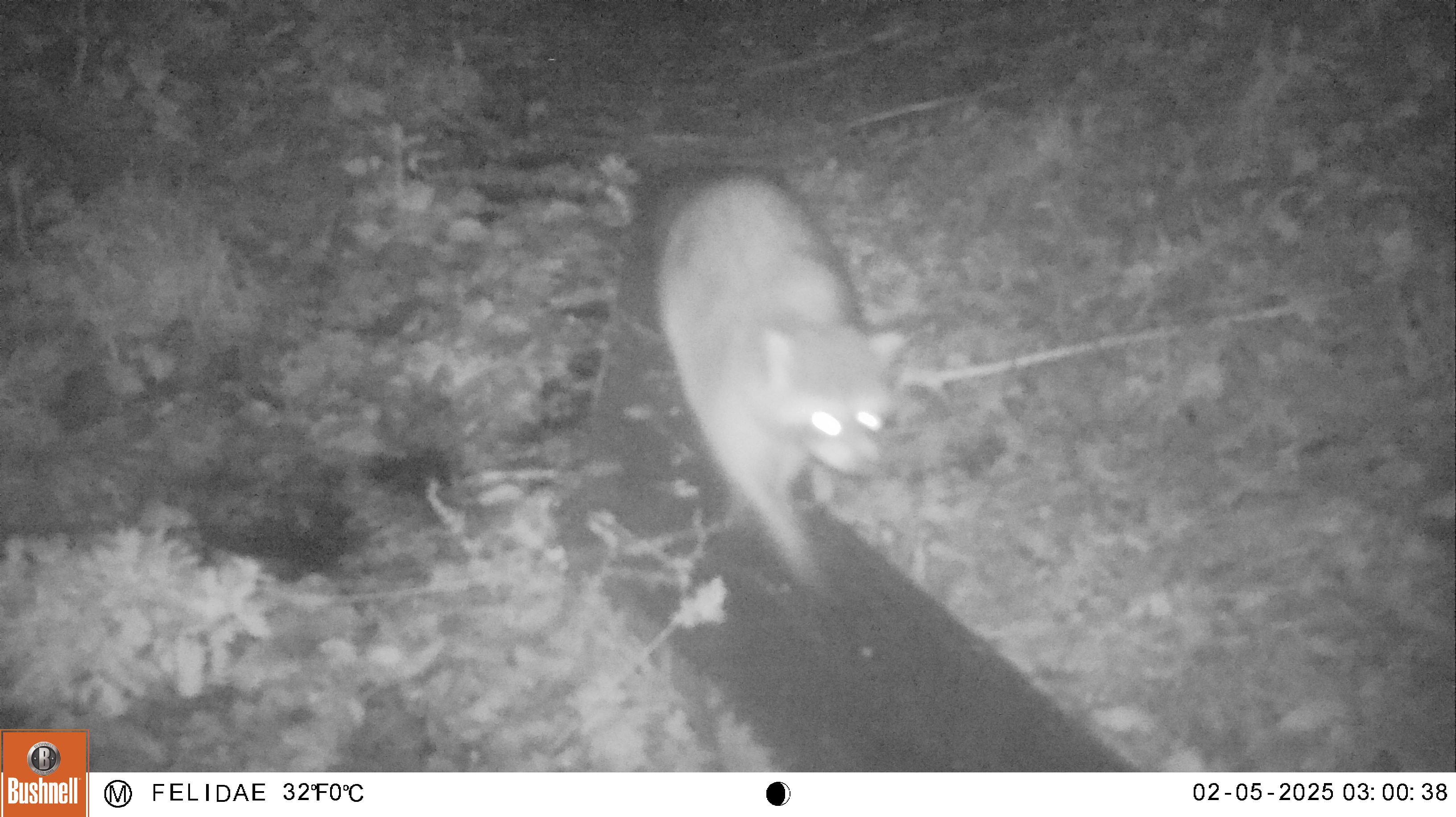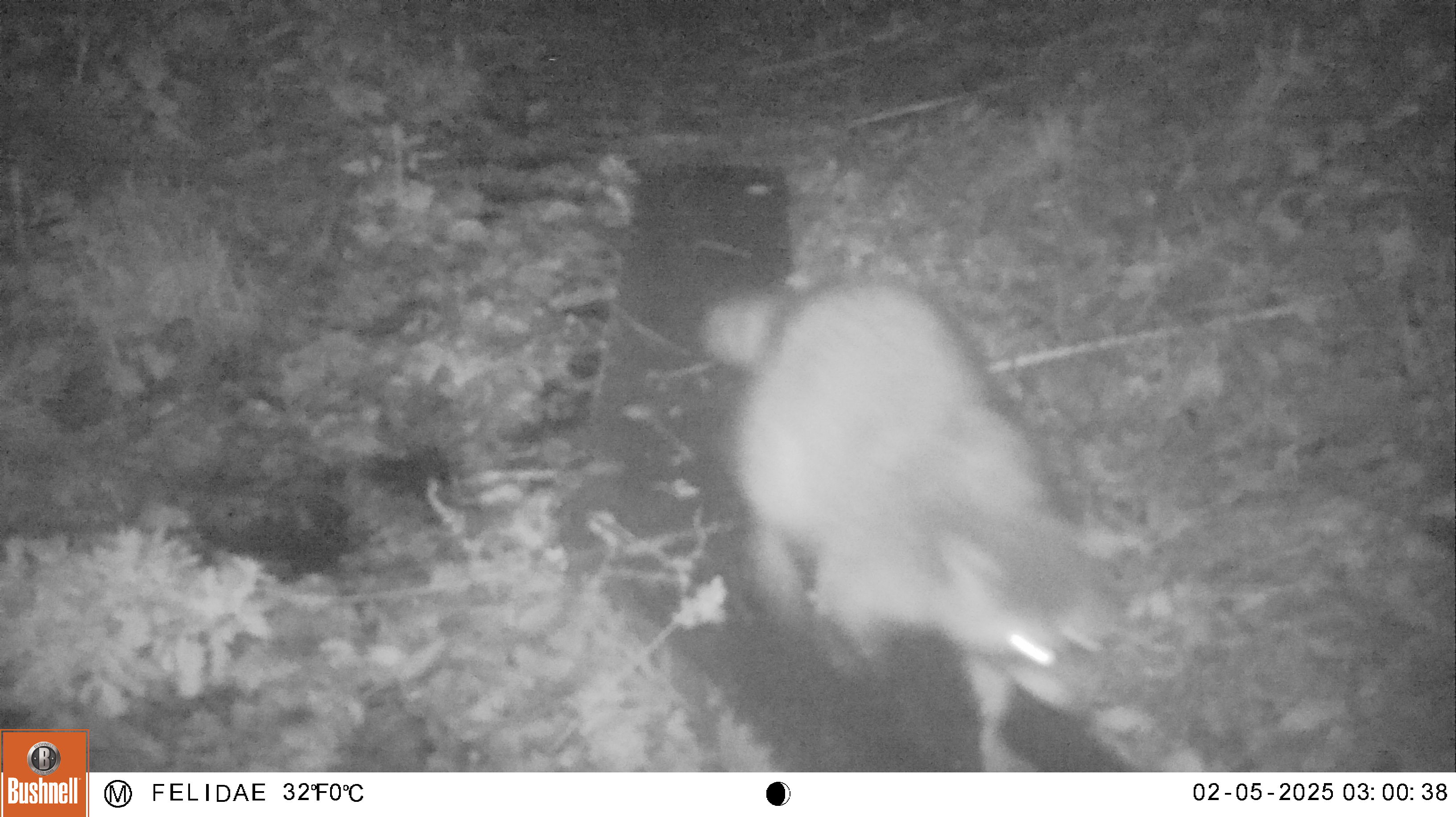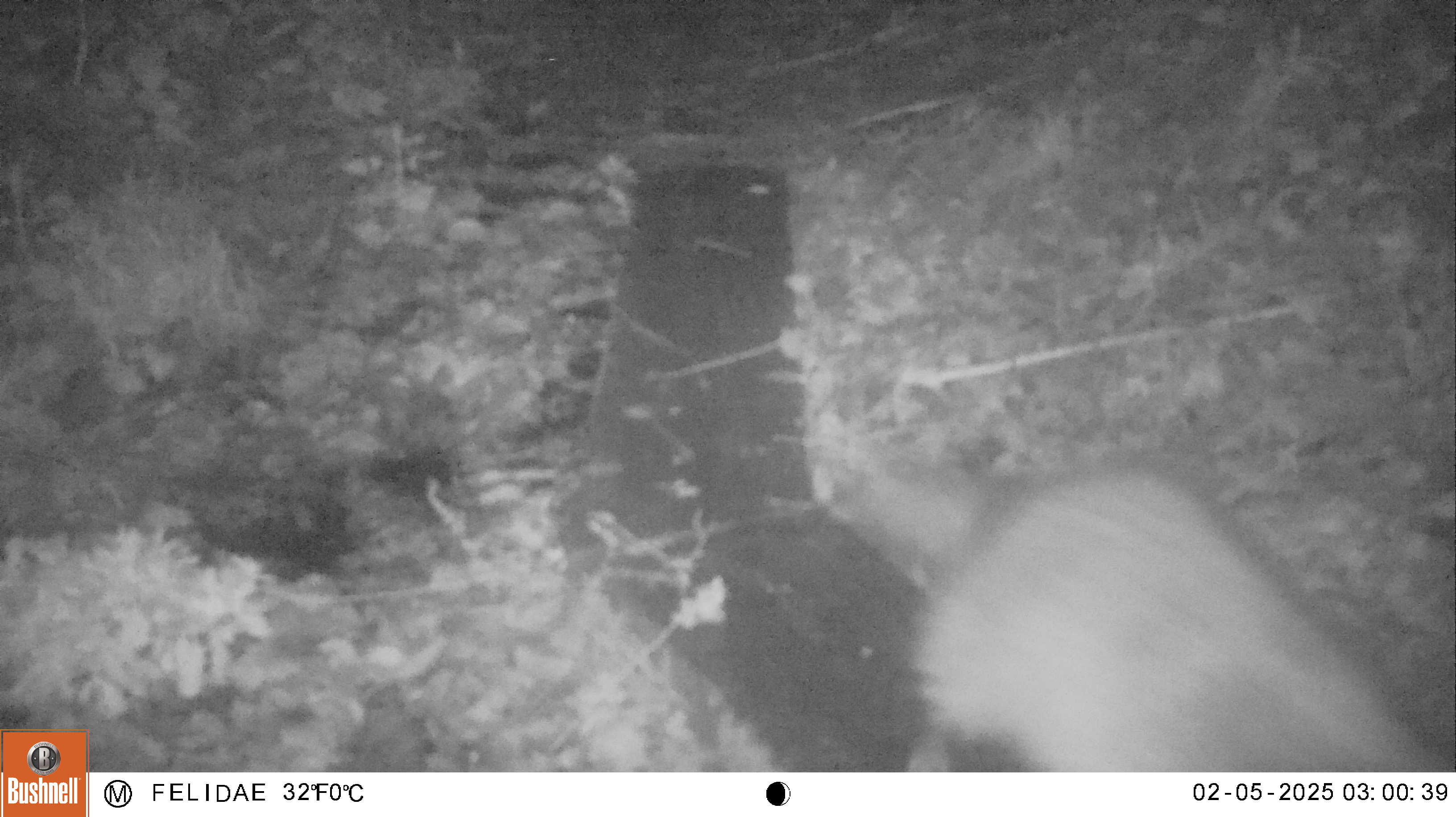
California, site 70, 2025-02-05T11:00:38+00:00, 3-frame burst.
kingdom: Animalia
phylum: Chordata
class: Mammalia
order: Carnivora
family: Procyonidae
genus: Procyon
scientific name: Procyon lotor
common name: raccoon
Raccoon (Procyon lotor).